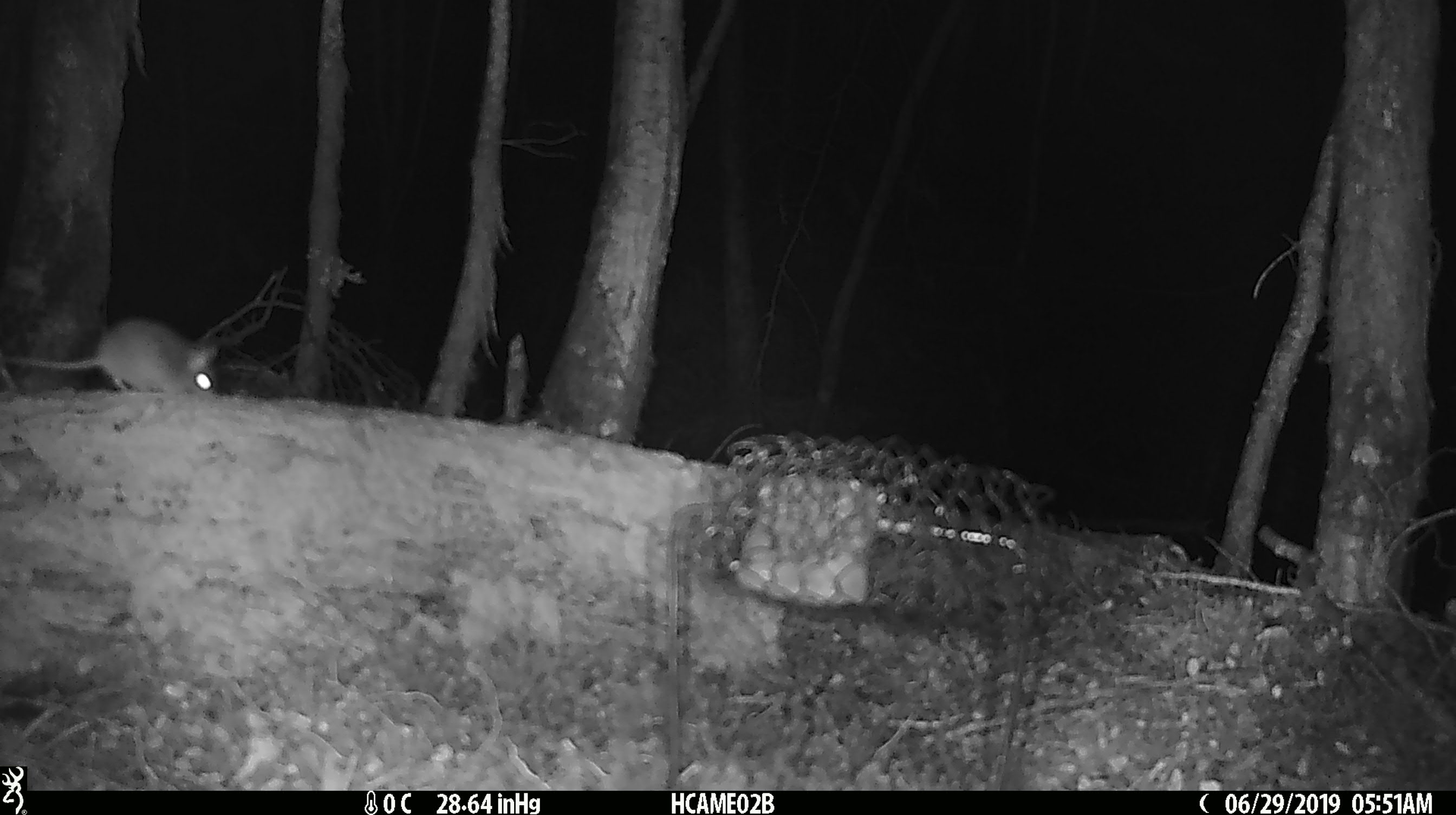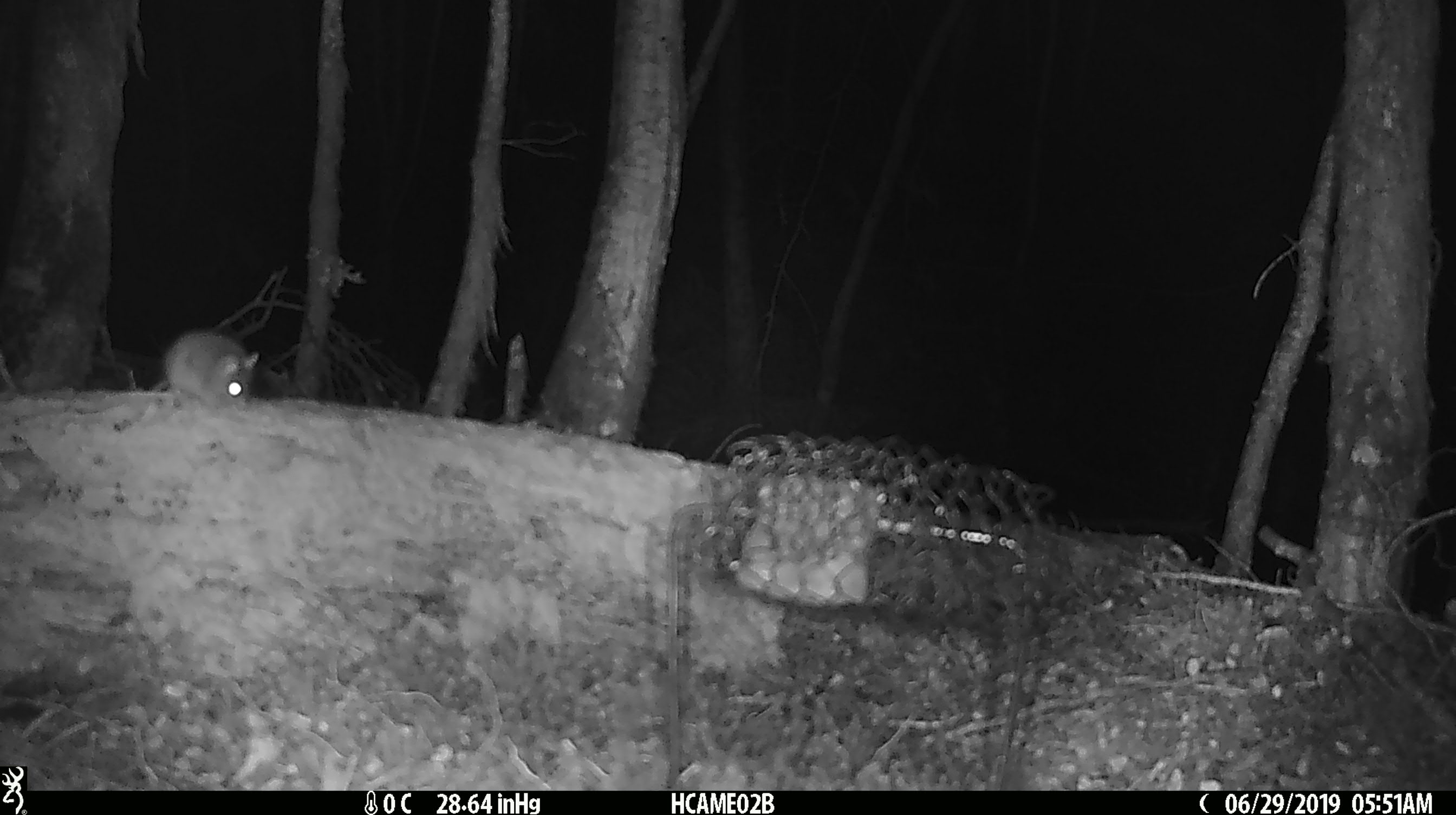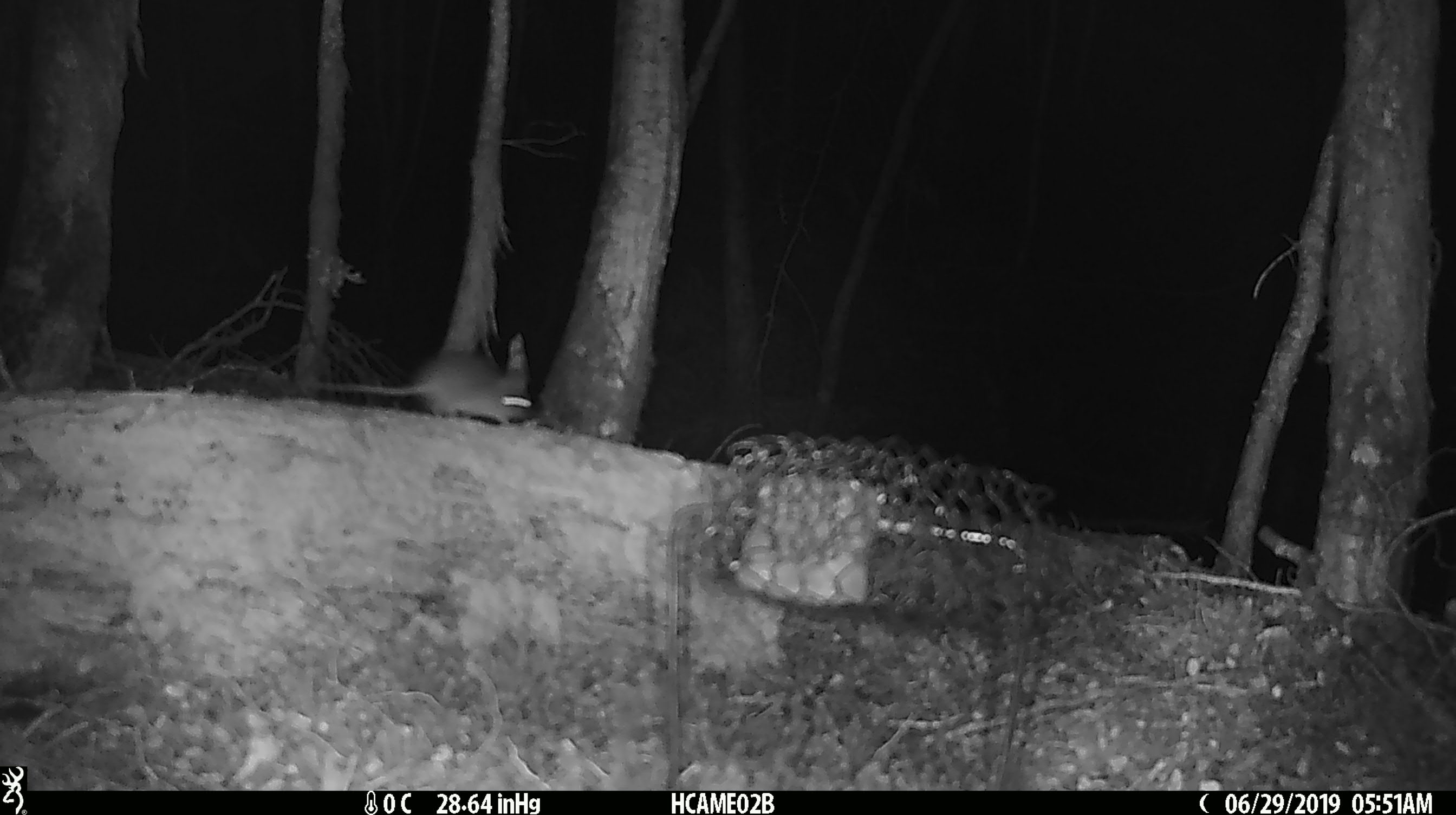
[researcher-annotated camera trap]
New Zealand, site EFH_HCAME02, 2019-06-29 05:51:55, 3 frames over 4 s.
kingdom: Animalia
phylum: Chordata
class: Mammalia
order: Rodentia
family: Muridae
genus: Mus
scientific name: Mus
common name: mouse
Mouse (Mus).